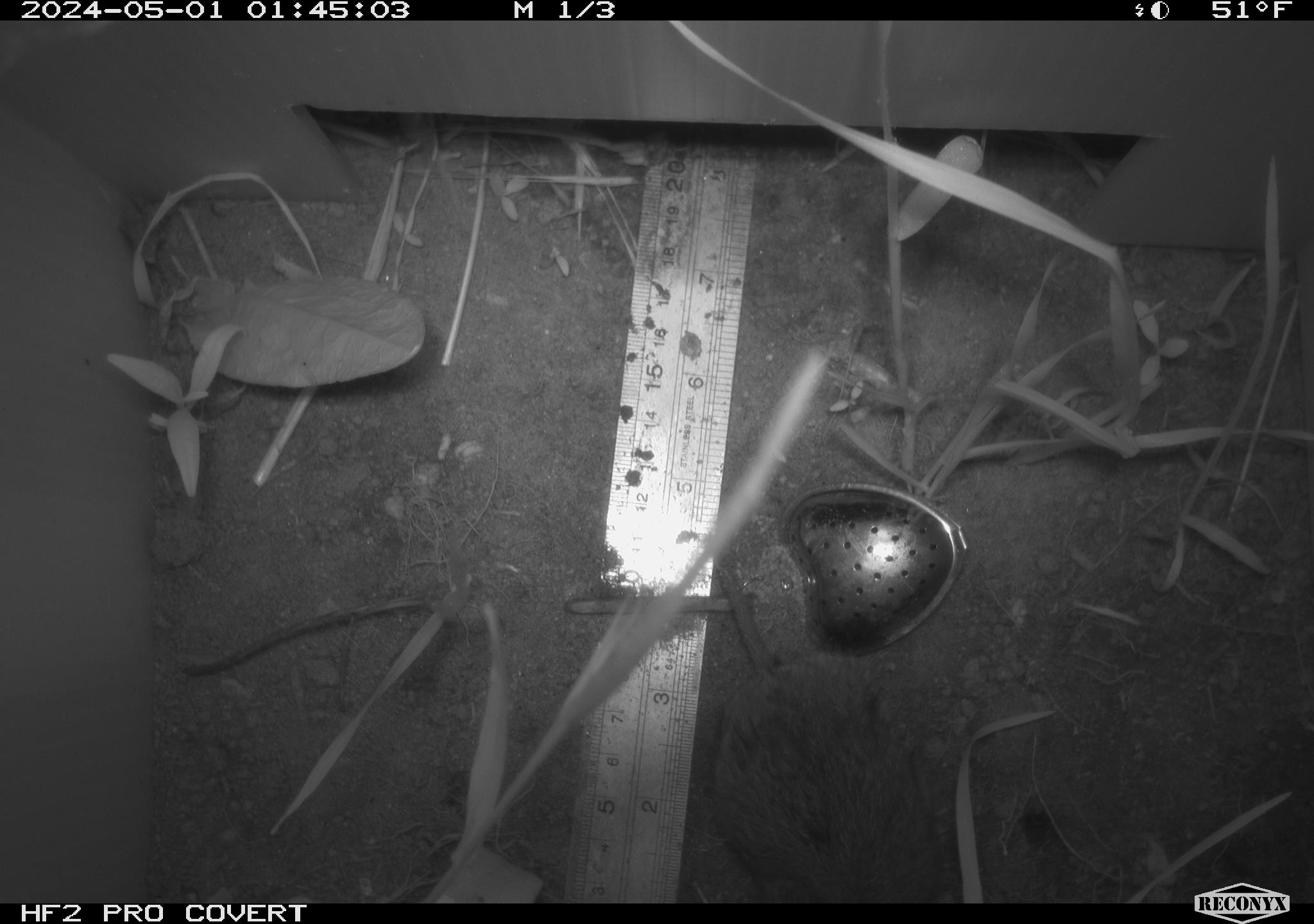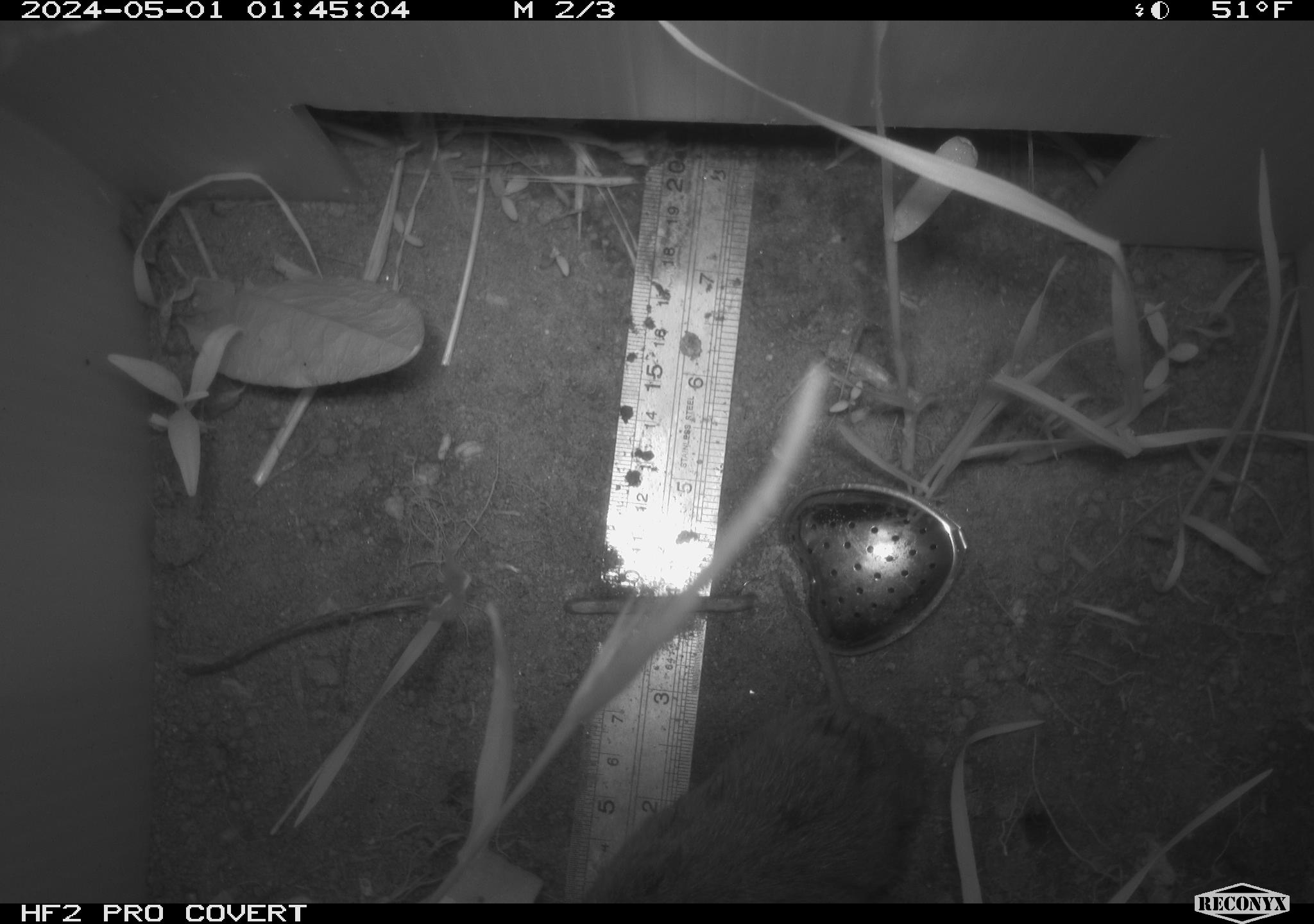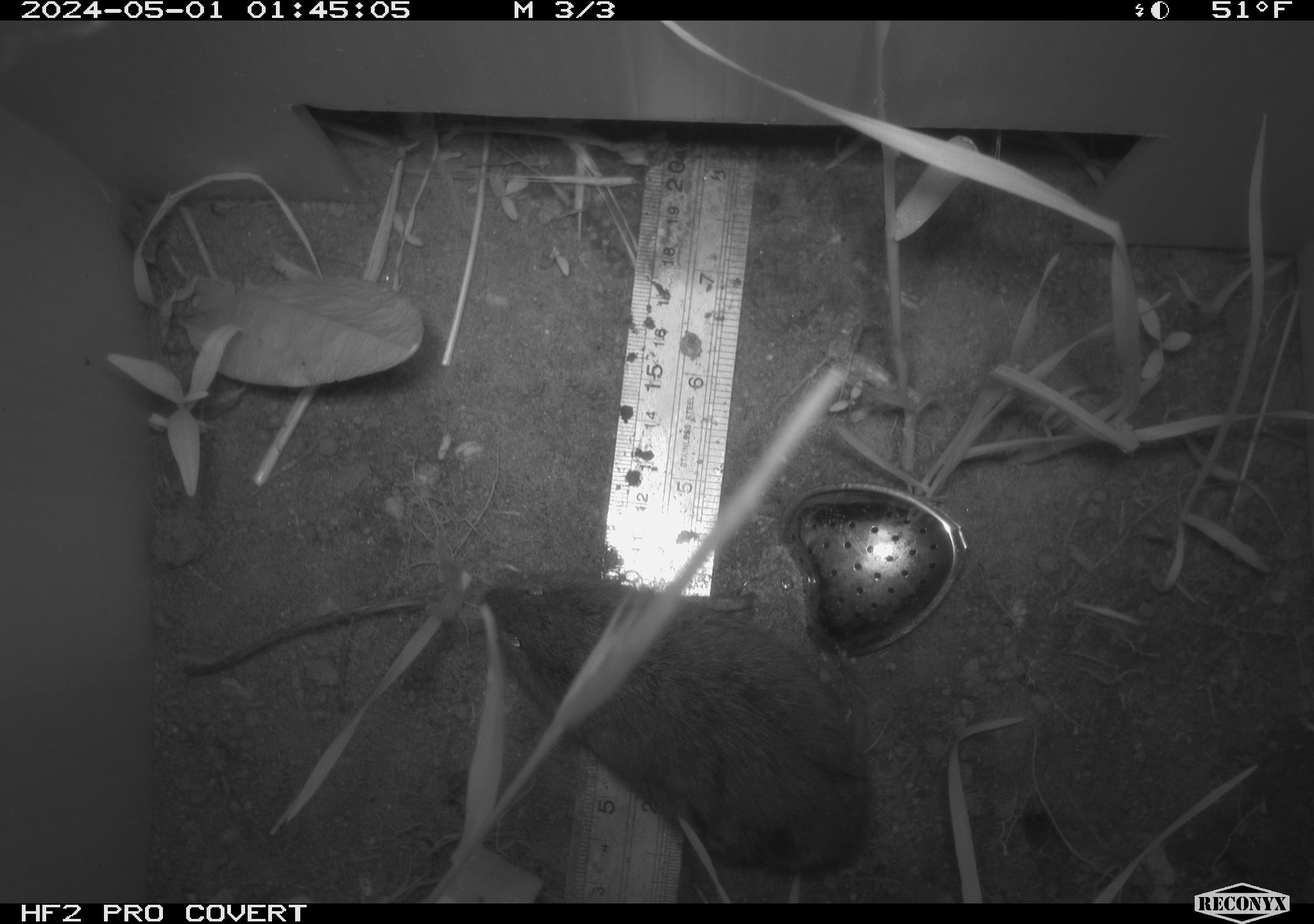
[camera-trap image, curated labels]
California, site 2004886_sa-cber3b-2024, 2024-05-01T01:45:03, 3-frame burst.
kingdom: Animalia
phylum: Chordata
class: Mammalia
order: Rodentia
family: Cricetidae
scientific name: Arvicolinae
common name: voles, lemmings, and muskrats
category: arvicolinae subfamily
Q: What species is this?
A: Arvicolinae subfamily (voles, lemmings, and muskrats) (Arvicolinae).